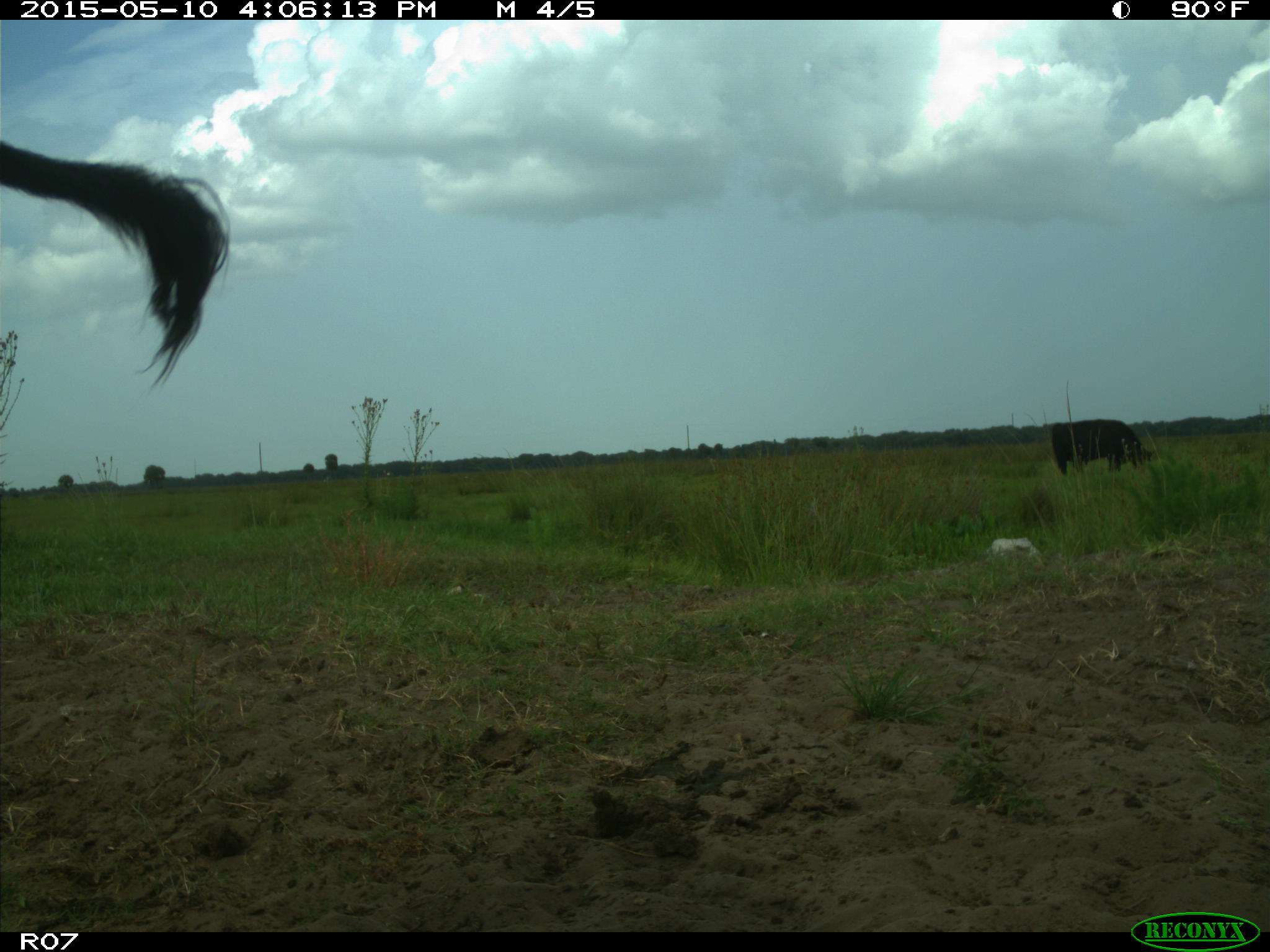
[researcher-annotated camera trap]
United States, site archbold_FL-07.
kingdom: Animalia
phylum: Chordata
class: Mammalia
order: Artiodactyla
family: Bovidae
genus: Bos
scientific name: Bos taurus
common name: domestic cow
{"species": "Bos taurus (domestic cow)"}